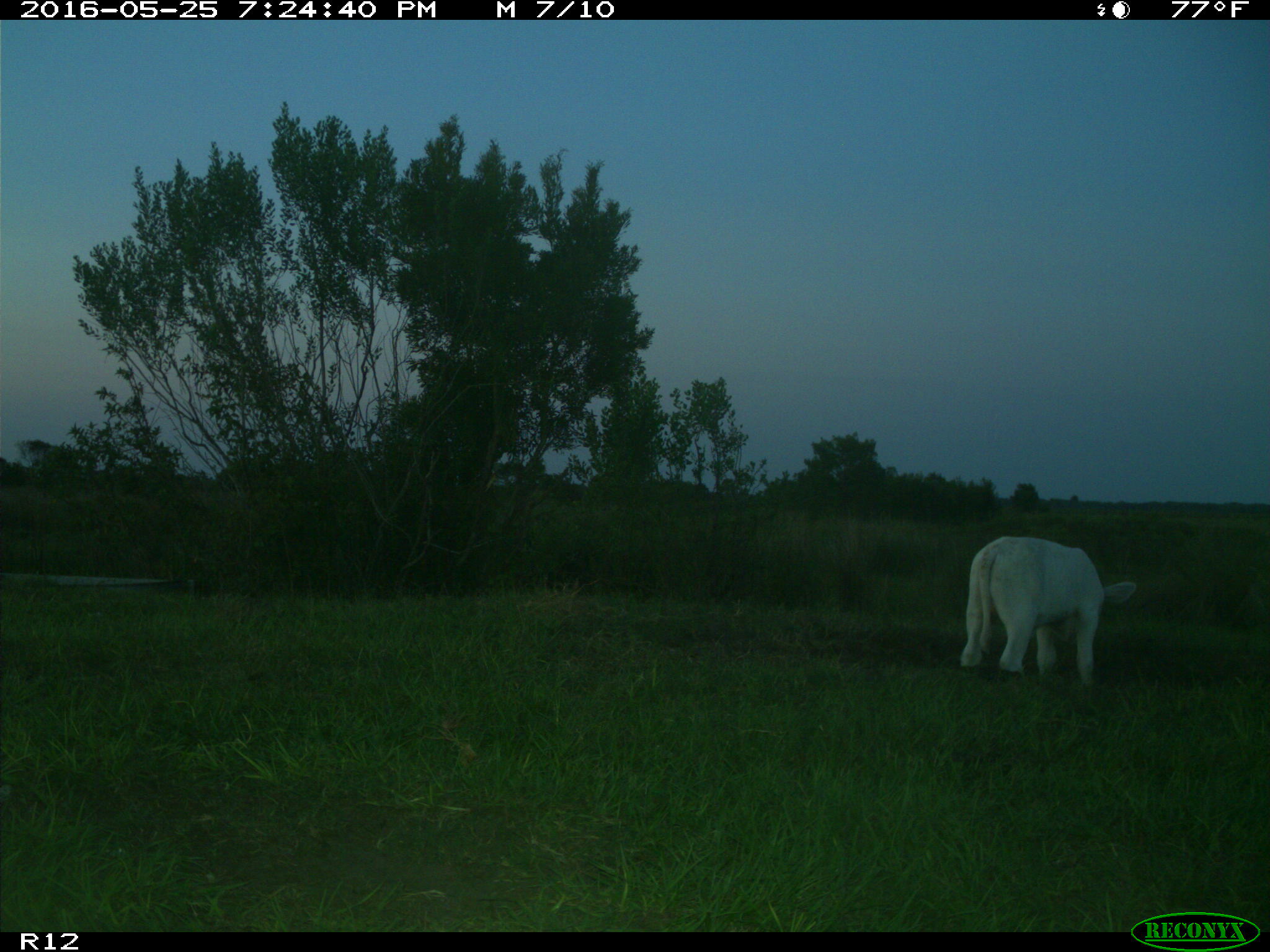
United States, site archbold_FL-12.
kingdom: Animalia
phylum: Chordata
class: Mammalia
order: Artiodactyla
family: Bovidae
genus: Bos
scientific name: Bos taurus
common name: domestic cow